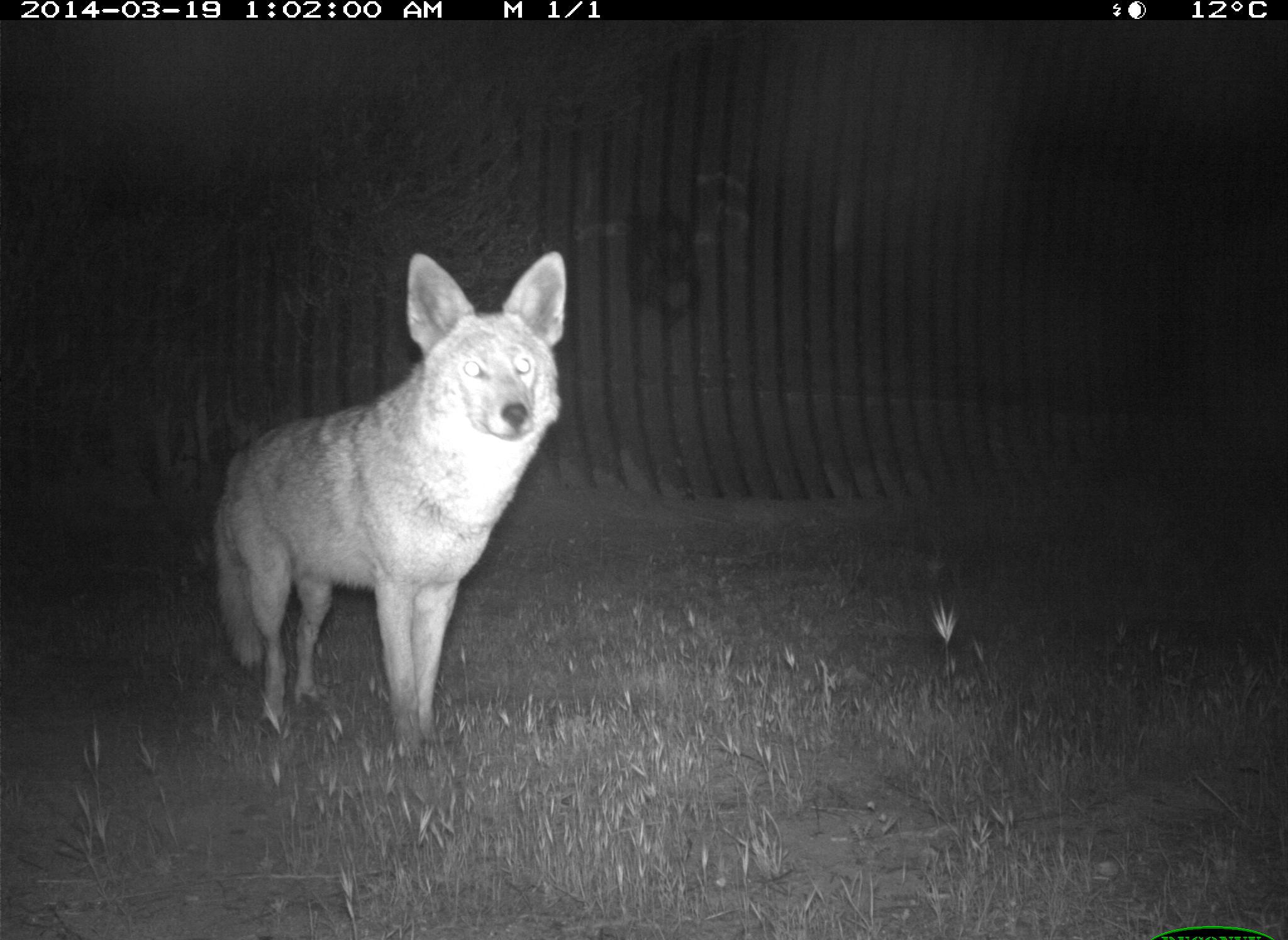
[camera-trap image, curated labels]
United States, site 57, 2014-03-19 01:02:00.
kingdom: Animalia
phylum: Chordata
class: Mammalia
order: Carnivora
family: Canidae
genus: Canis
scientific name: Canis latrans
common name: coyote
Coyote (Canis latrans).